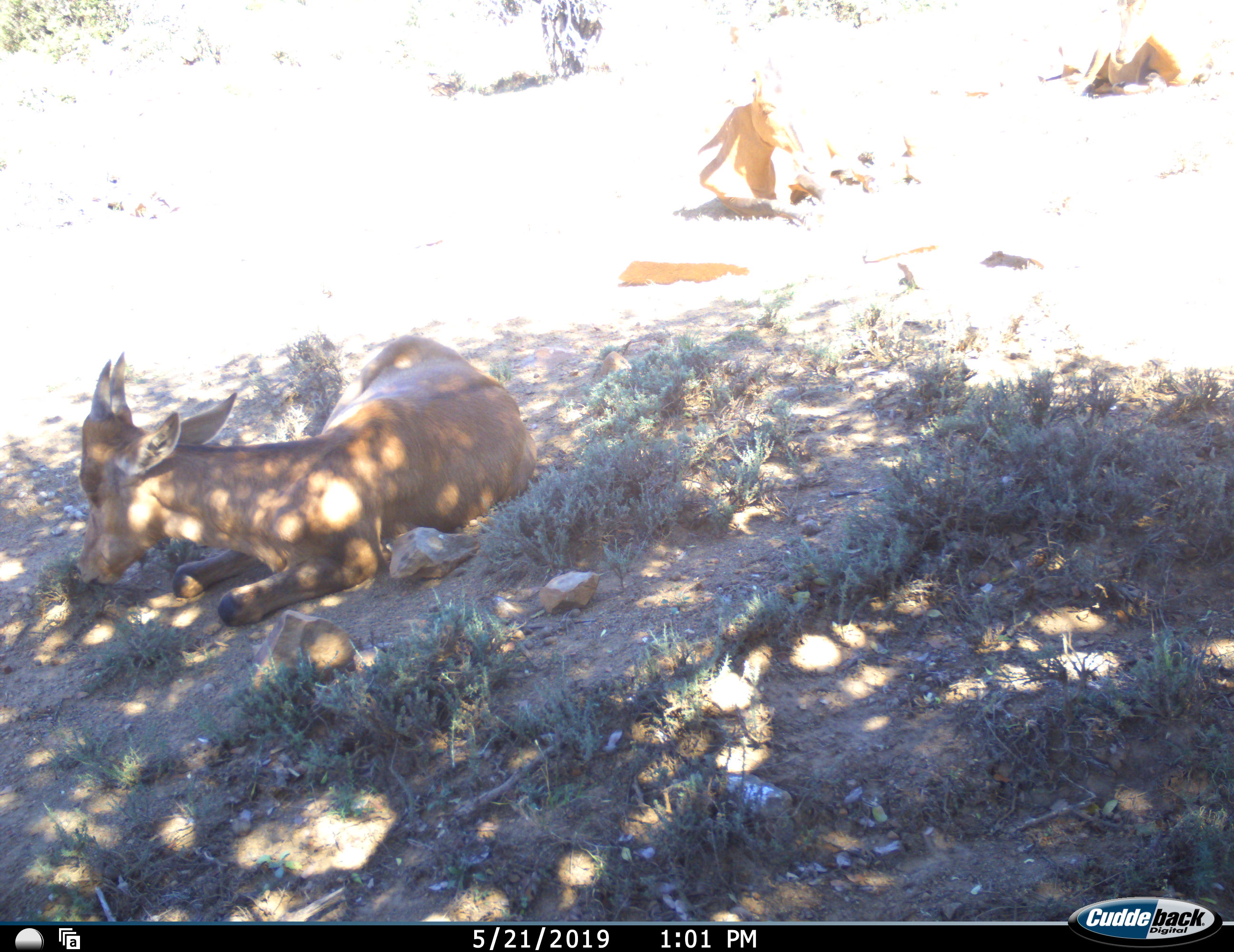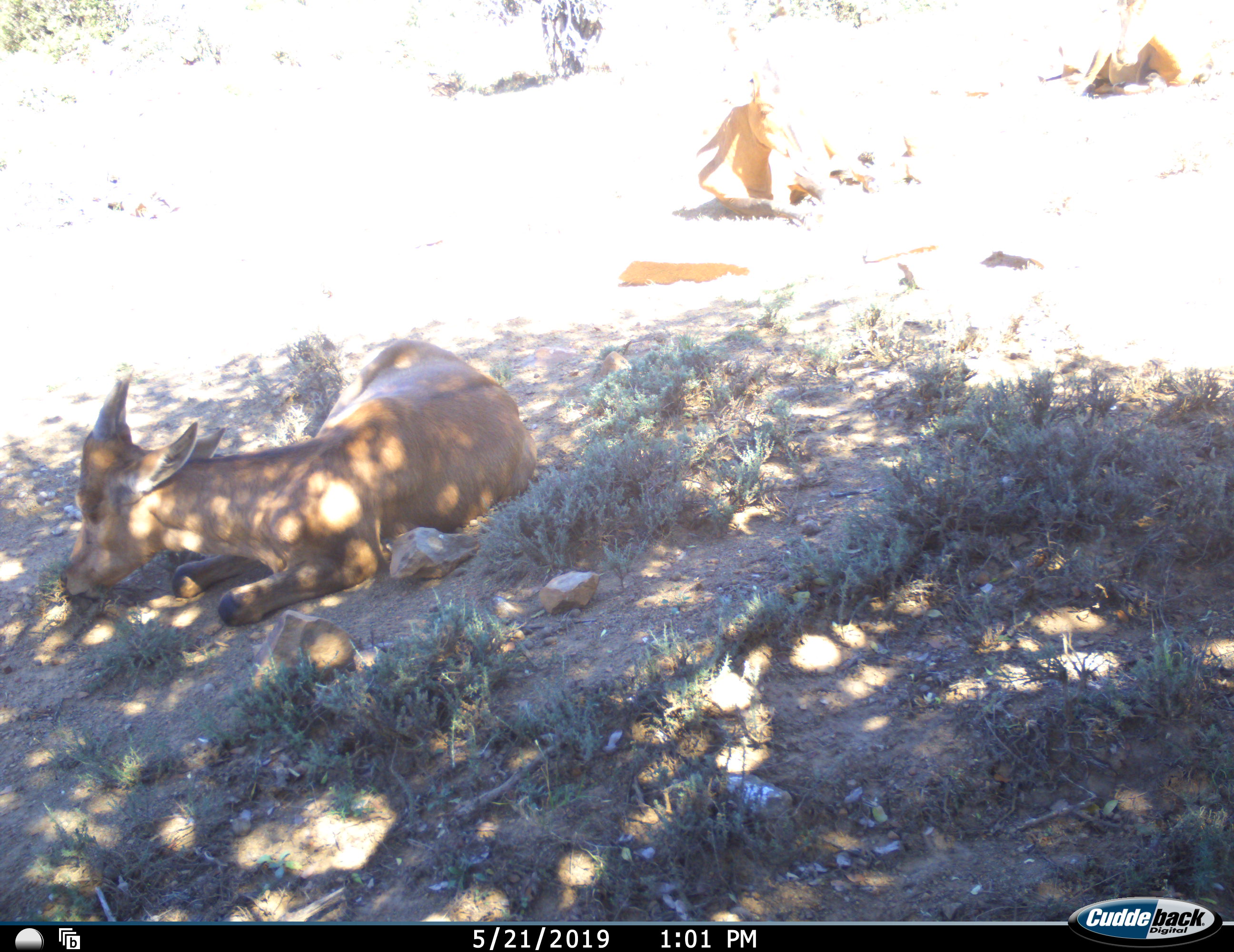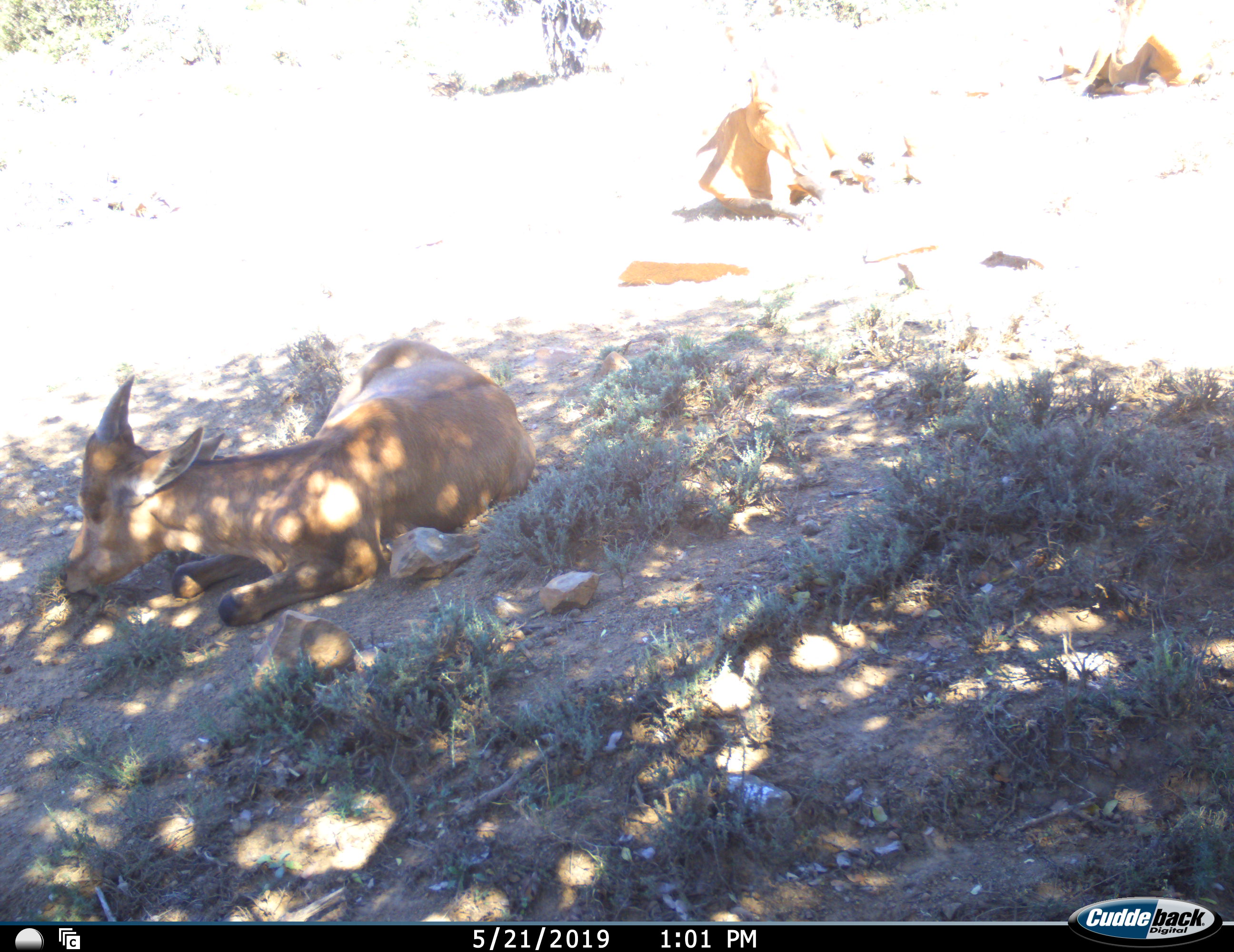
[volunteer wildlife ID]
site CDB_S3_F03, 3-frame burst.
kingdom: Animalia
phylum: Chordata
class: Mammalia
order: Artiodactyla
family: Bovidae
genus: Alcelaphus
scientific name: Alcelaphus buselaphus caama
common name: red hartebeest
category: hartebeestred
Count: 3.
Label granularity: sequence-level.